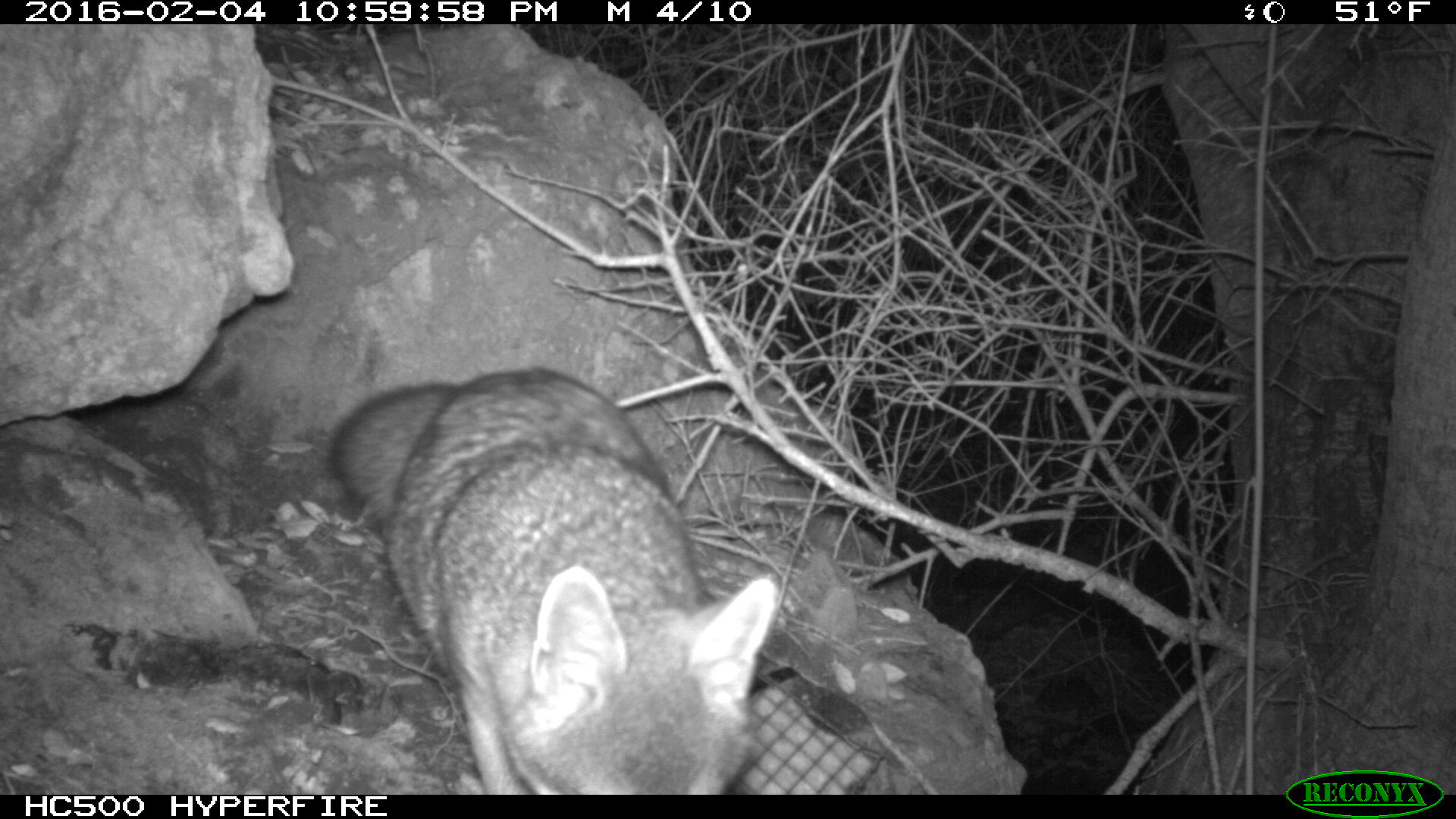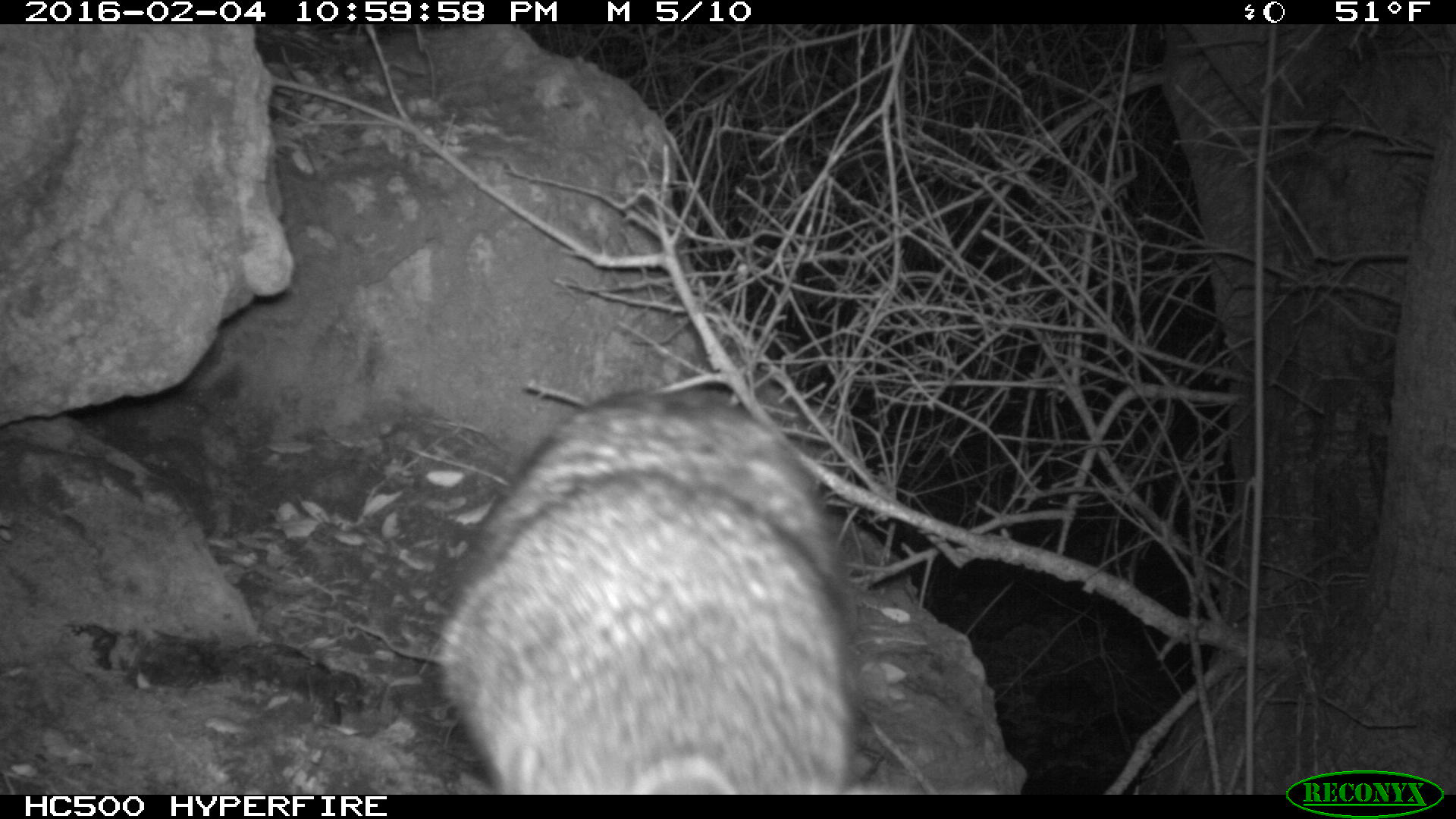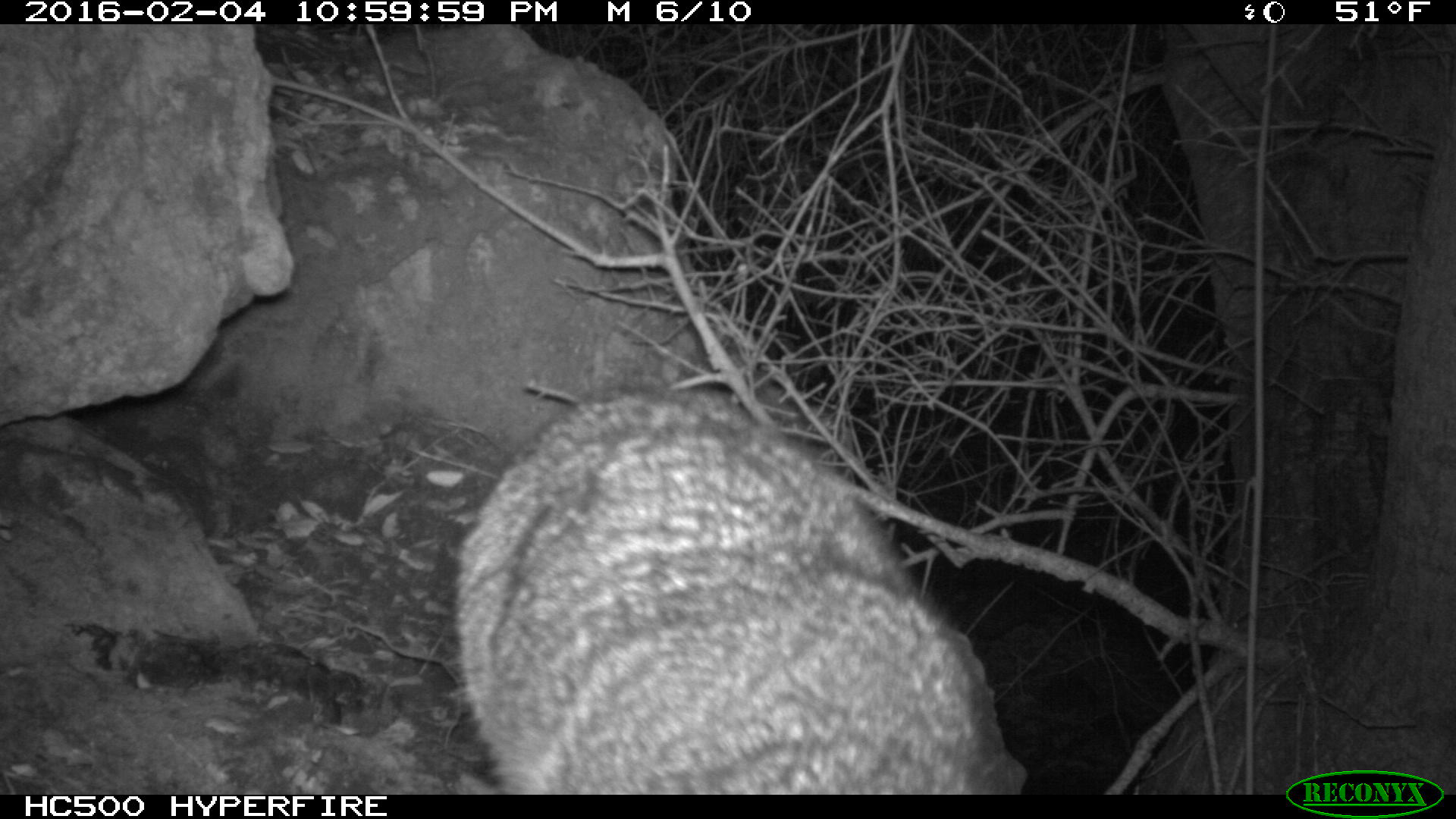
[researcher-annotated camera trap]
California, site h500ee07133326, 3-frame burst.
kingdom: Animalia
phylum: Chordata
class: Mammalia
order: Carnivora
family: Canidae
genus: Urocyon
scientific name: Urocyon littoralis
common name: island fox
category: fox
Fox (island fox) (Urocyon littoralis).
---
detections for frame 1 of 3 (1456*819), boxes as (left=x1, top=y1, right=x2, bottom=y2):
fox: (left=331, top=366, right=775, bottom=792)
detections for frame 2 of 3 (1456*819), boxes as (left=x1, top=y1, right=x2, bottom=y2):
fox: (left=433, top=391, right=861, bottom=794)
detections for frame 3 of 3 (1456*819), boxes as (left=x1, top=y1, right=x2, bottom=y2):
fox: (left=456, top=383, right=1015, bottom=794)